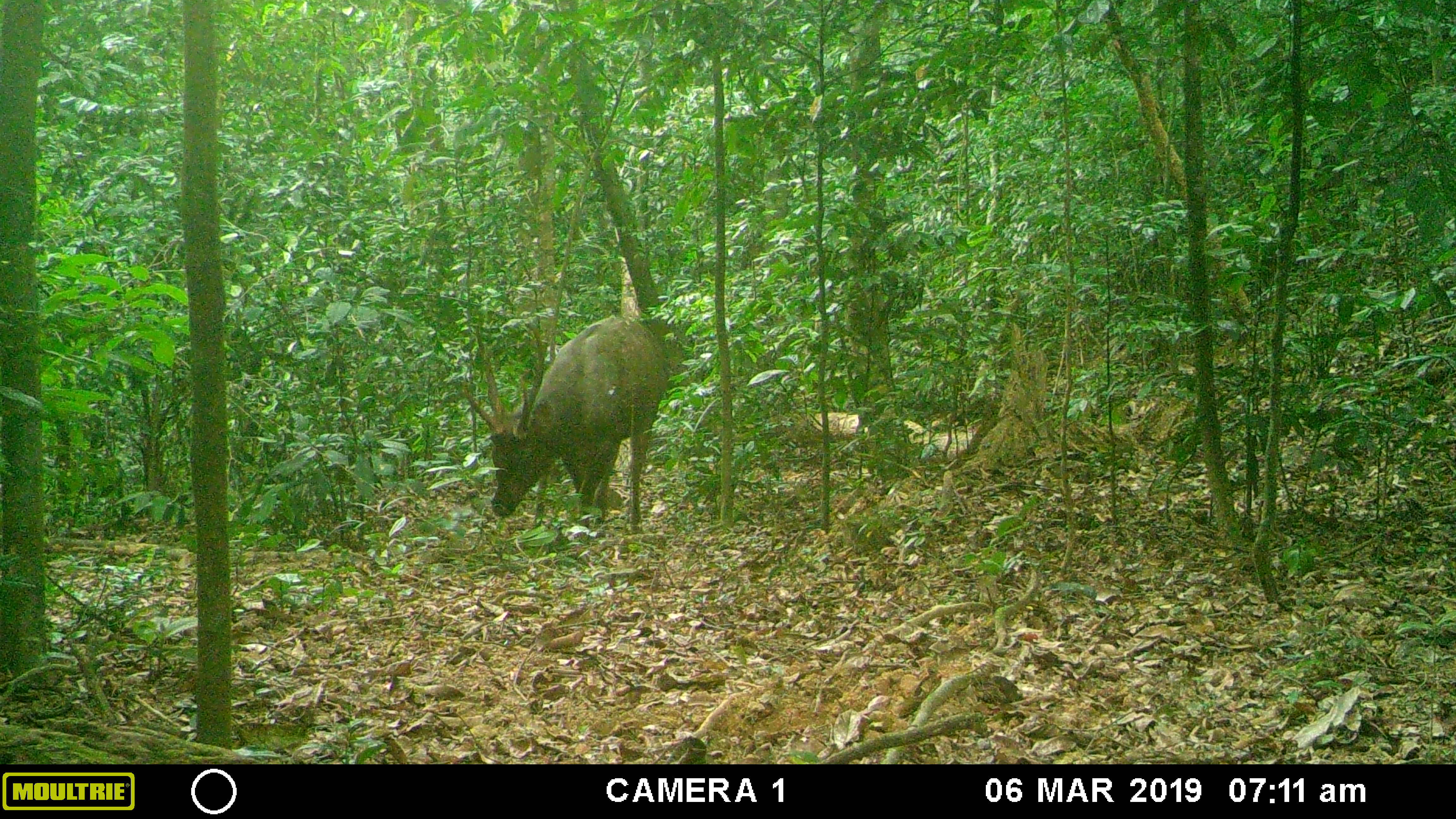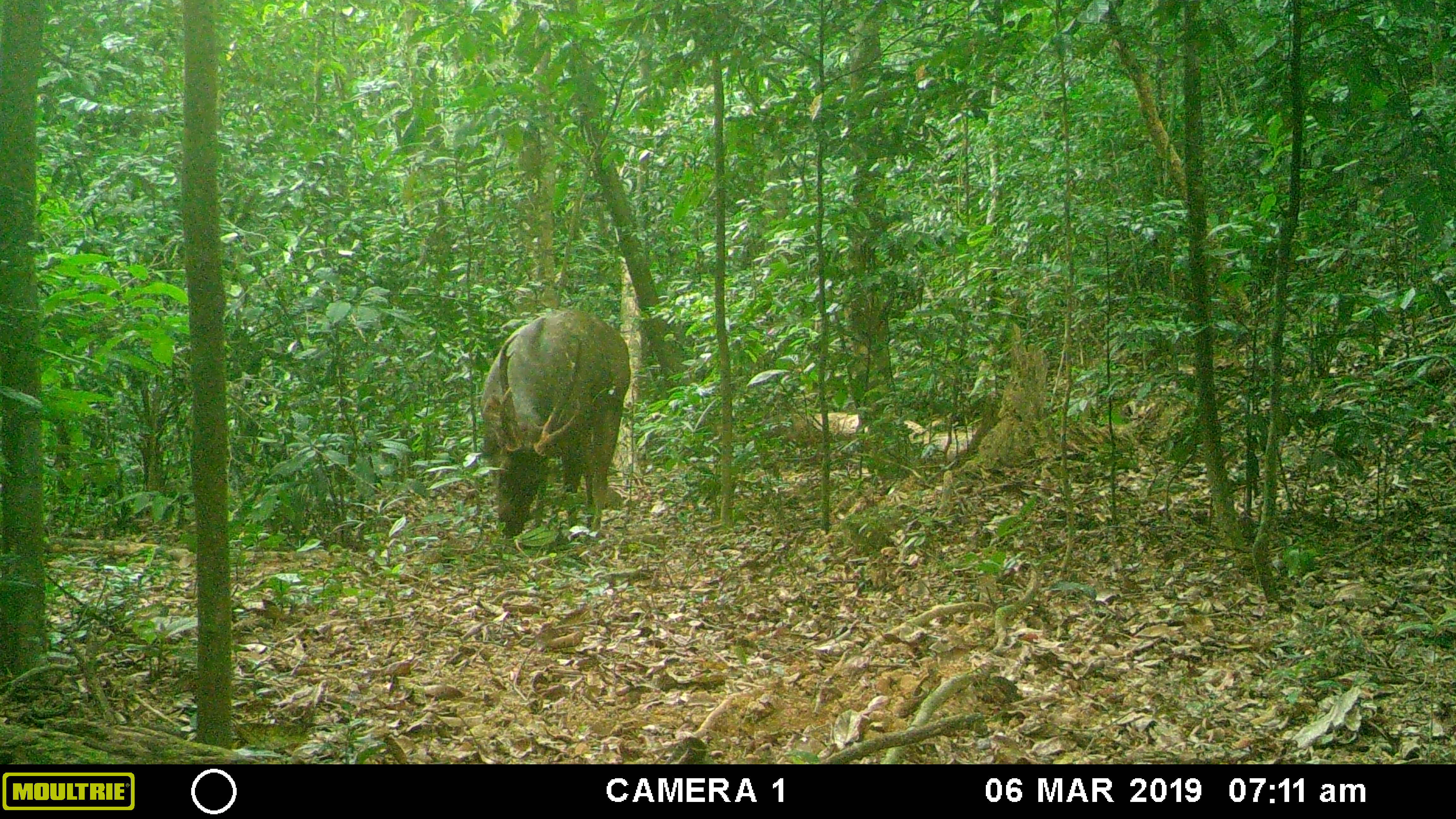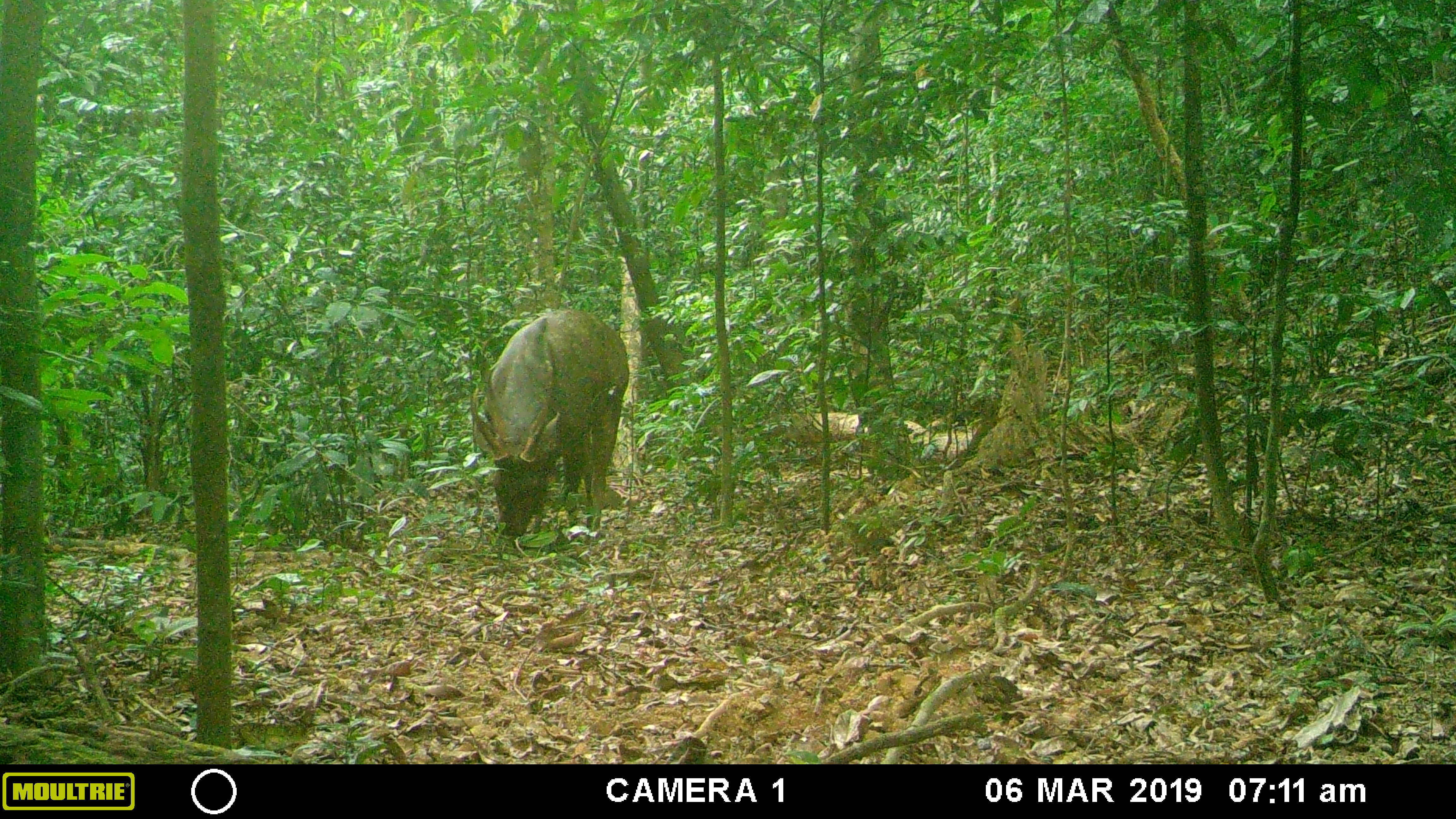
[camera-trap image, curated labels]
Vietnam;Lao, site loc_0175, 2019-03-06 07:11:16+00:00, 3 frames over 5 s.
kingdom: Animalia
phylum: Chordata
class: Mammalia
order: Artiodactyla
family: Cervidae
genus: Rusa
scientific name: Rusa unicolor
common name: sambar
Sambar (Rusa unicolor). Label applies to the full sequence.